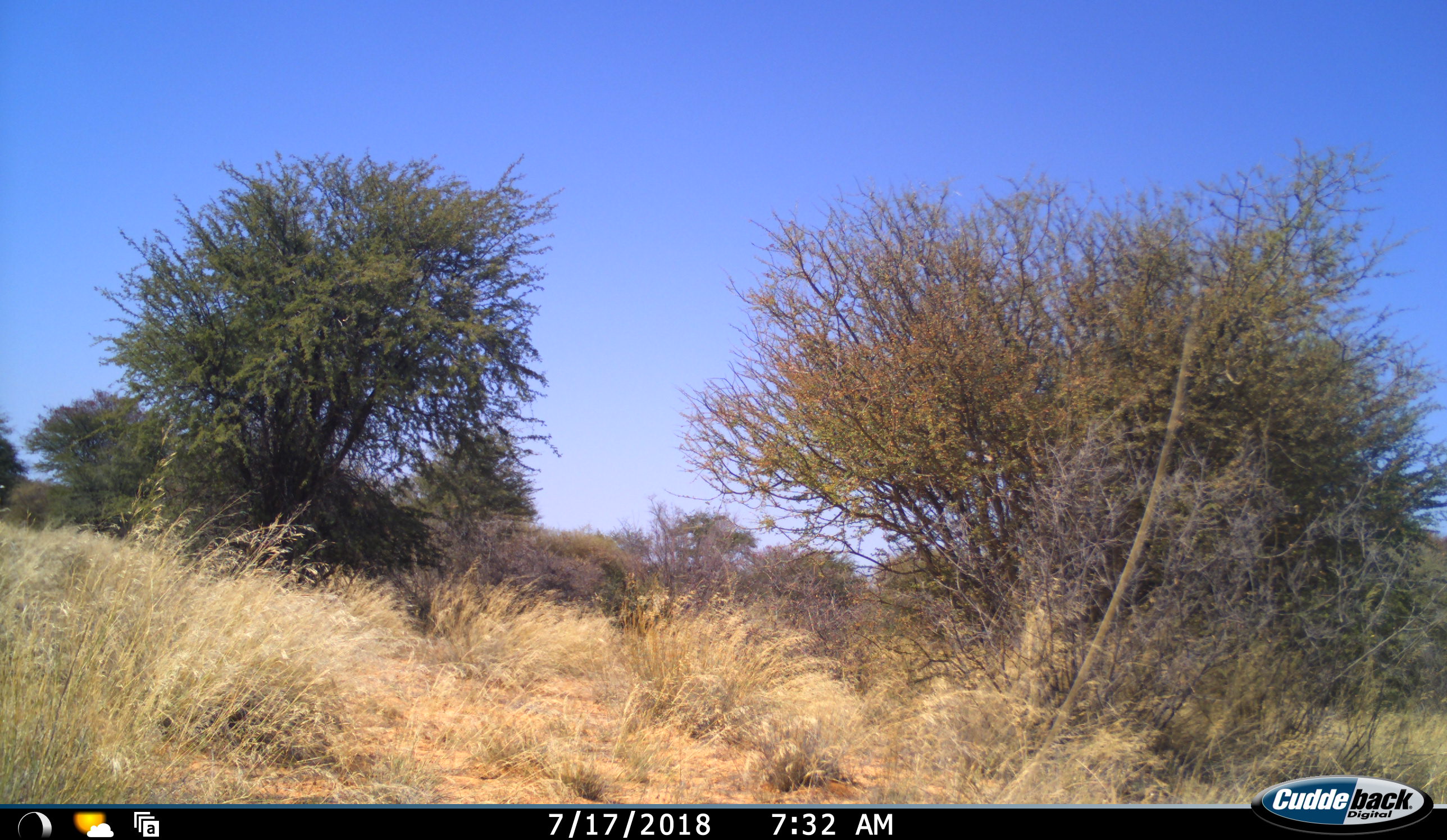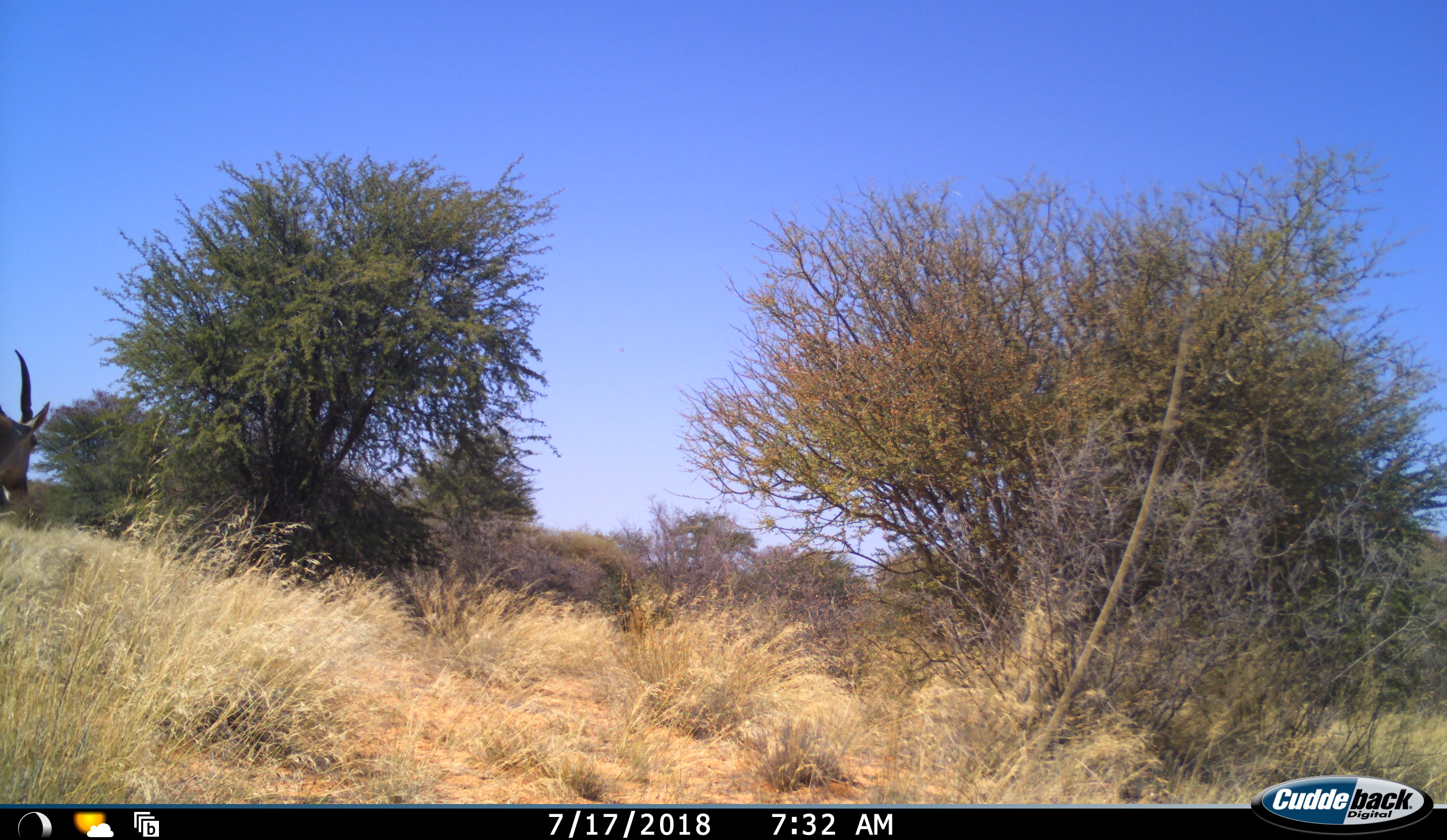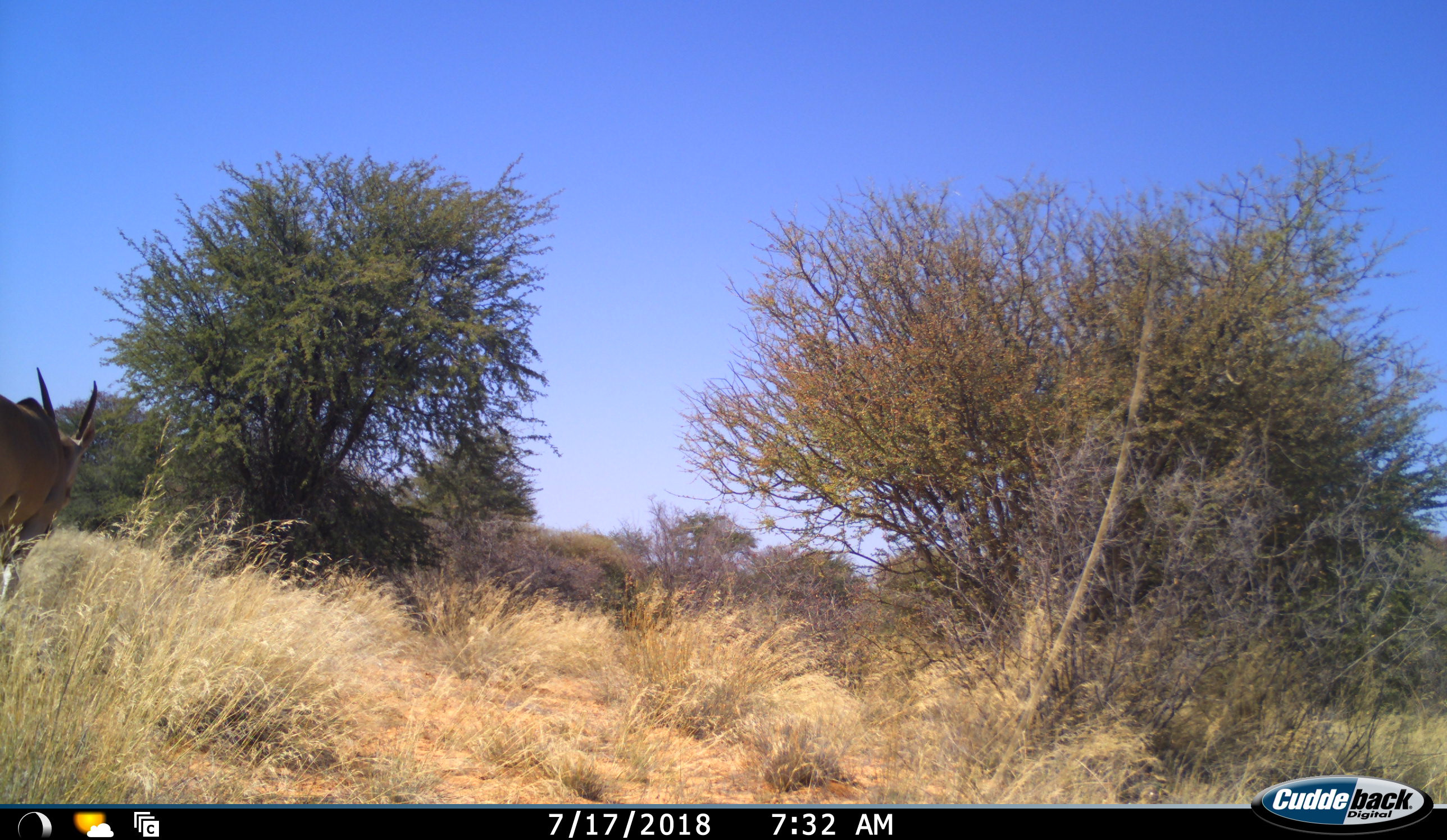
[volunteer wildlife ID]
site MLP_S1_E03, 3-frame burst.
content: unidentified animal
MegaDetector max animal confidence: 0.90